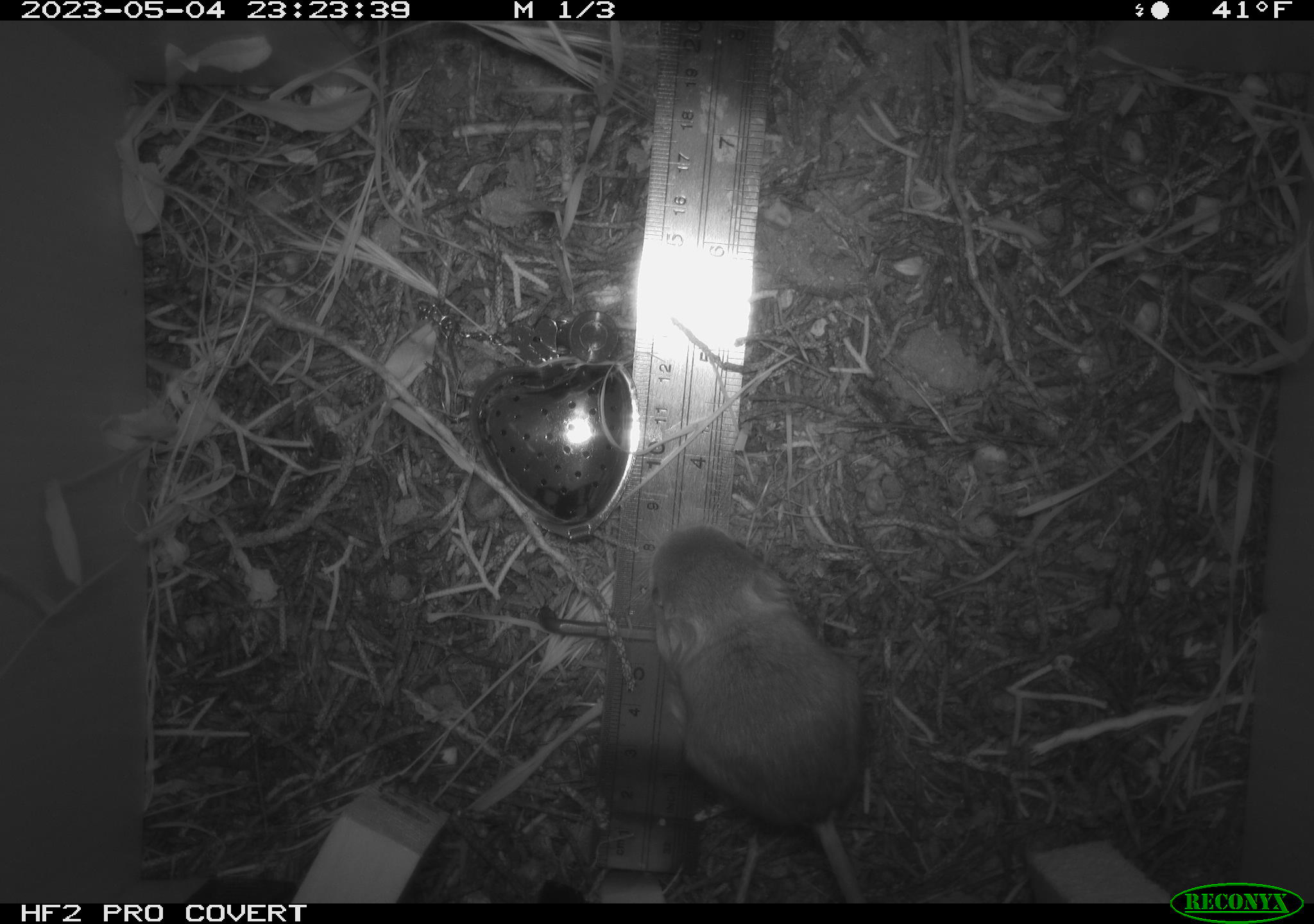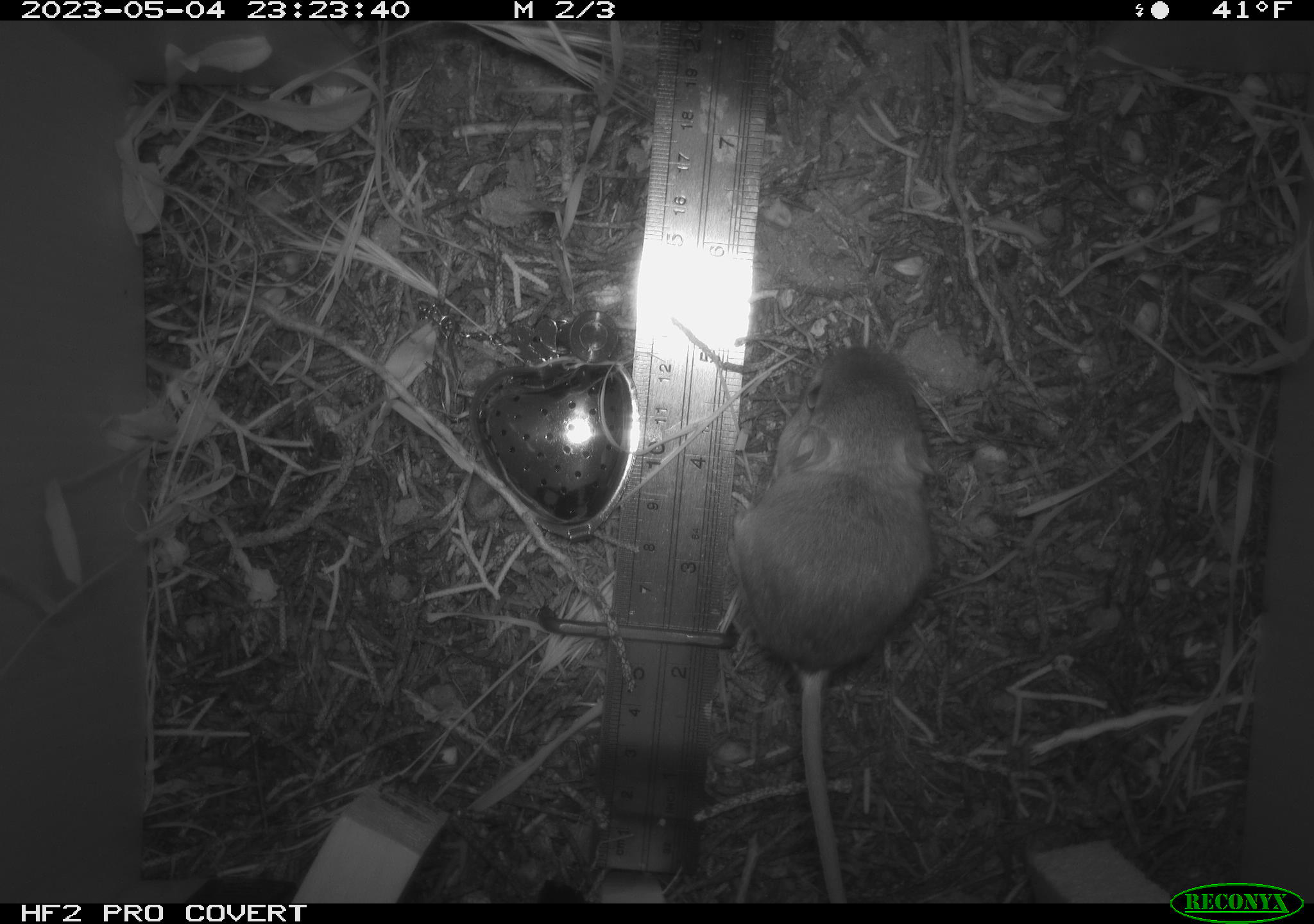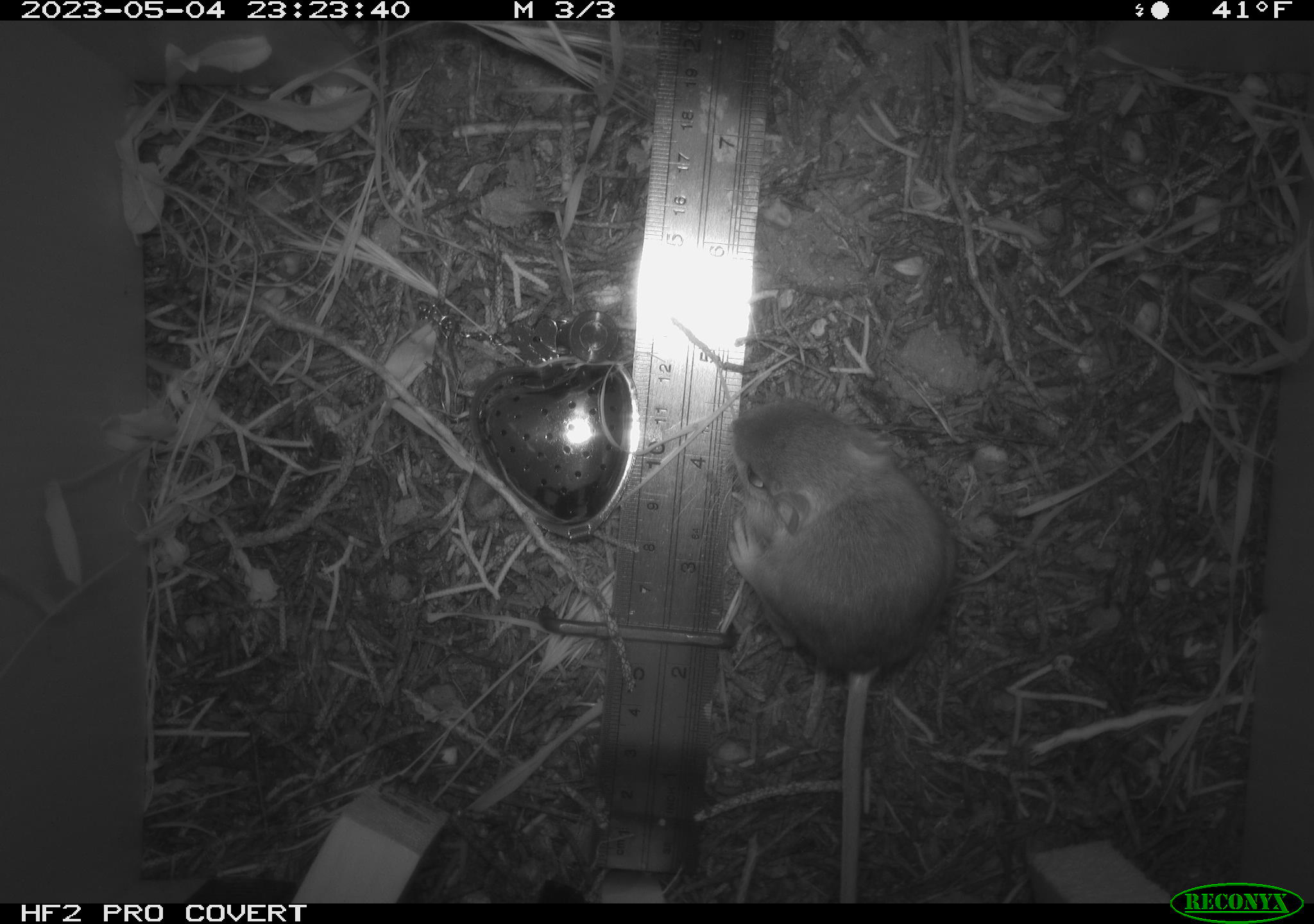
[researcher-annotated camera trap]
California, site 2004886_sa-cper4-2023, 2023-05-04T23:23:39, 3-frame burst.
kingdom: Animalia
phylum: Chordata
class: Mammalia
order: Rodentia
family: Heteromyidae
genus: Dipodomys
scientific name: Dipodomys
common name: kangaroo rats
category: dipodomys species